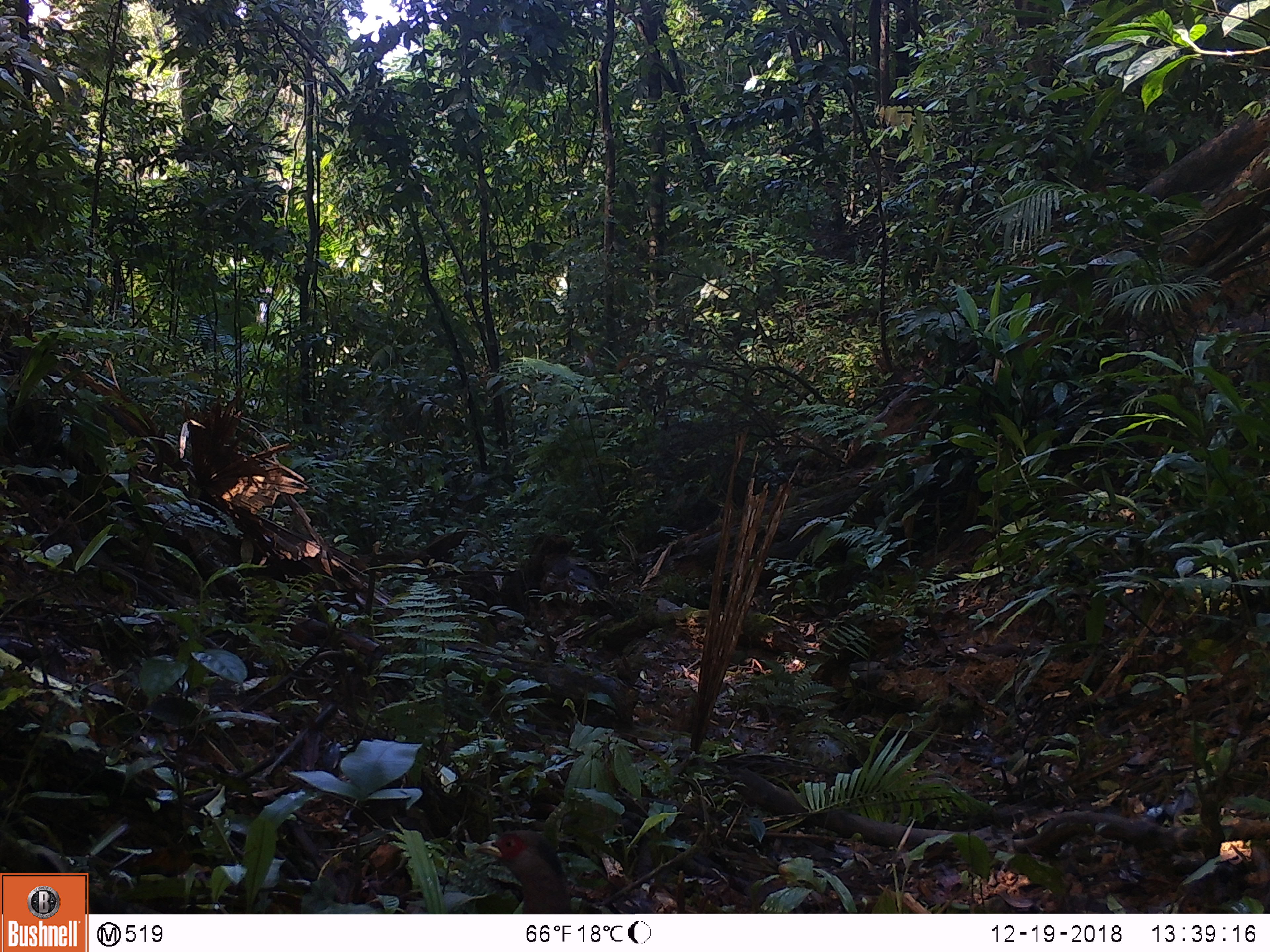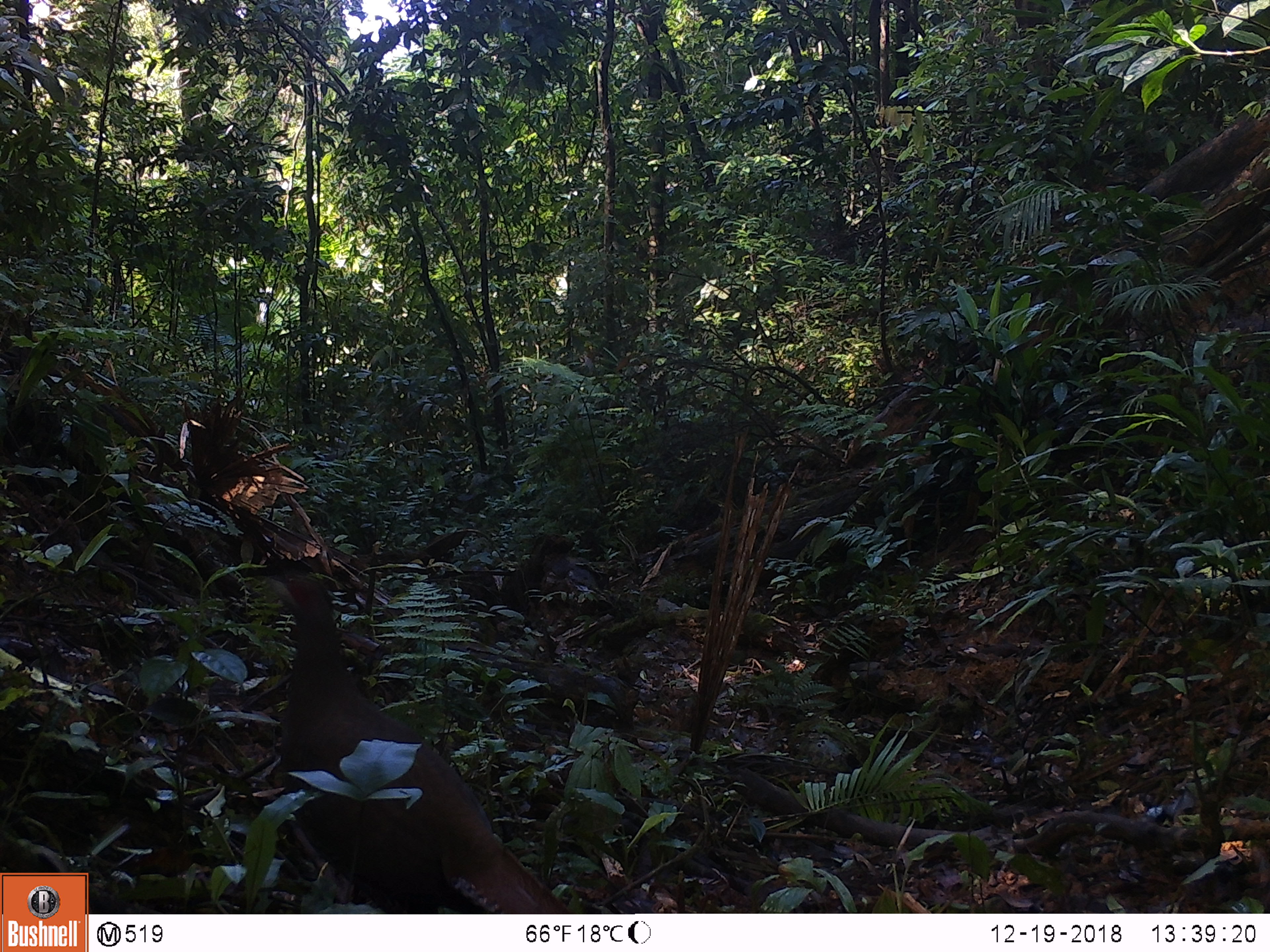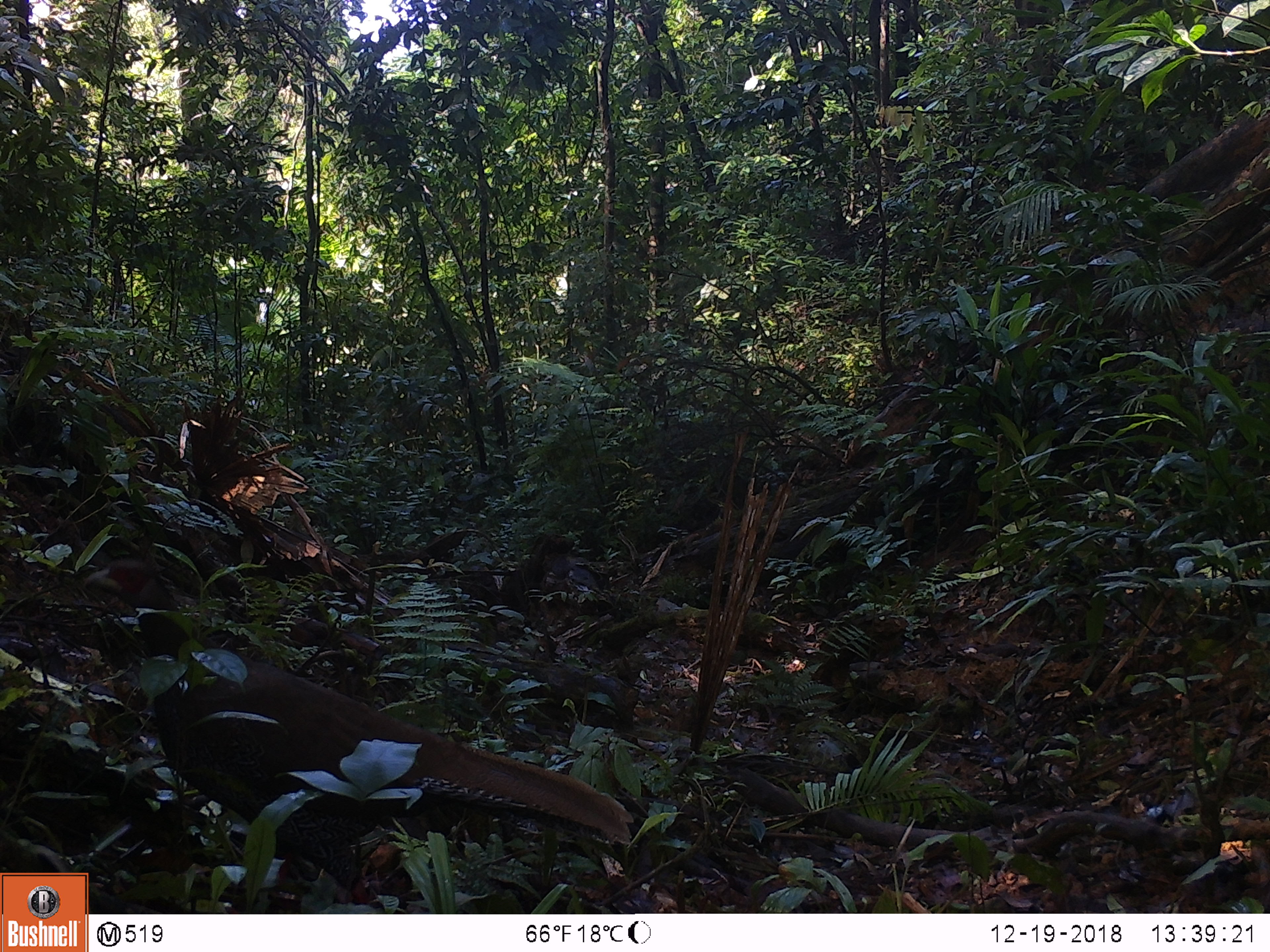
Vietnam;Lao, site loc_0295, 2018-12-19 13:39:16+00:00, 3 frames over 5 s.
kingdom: Animalia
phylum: Chordata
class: Aves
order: Galliformes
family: Phasianidae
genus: Lophura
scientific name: Lophura nycthemera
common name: silver pheasant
Silver pheasant (Lophura nycthemera). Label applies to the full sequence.